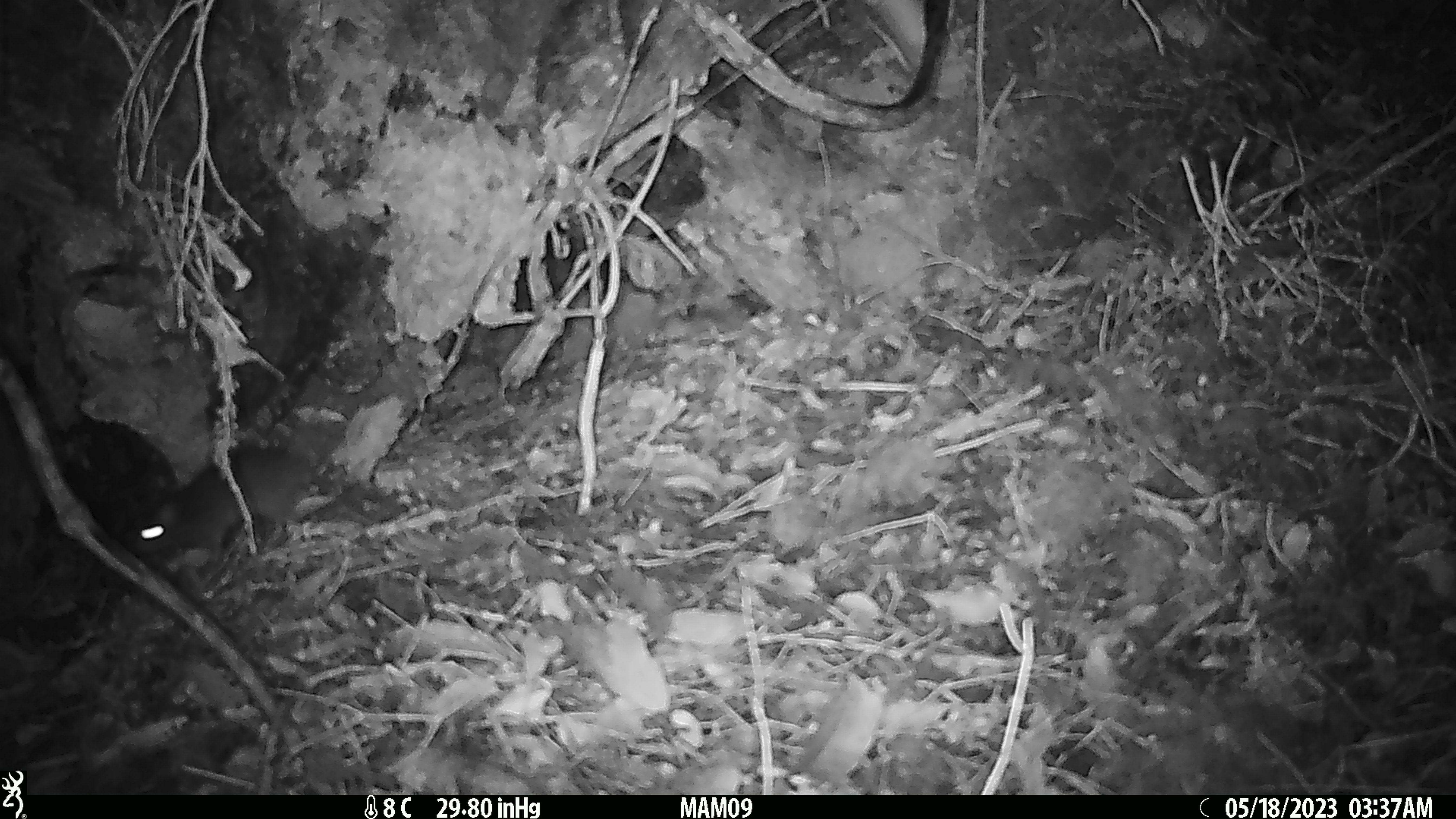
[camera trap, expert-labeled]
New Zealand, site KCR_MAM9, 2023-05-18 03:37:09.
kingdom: Animalia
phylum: Chordata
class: Mammalia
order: Rodentia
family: Muridae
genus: Rattus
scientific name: Rattus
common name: rat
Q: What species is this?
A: Rat (Rattus).